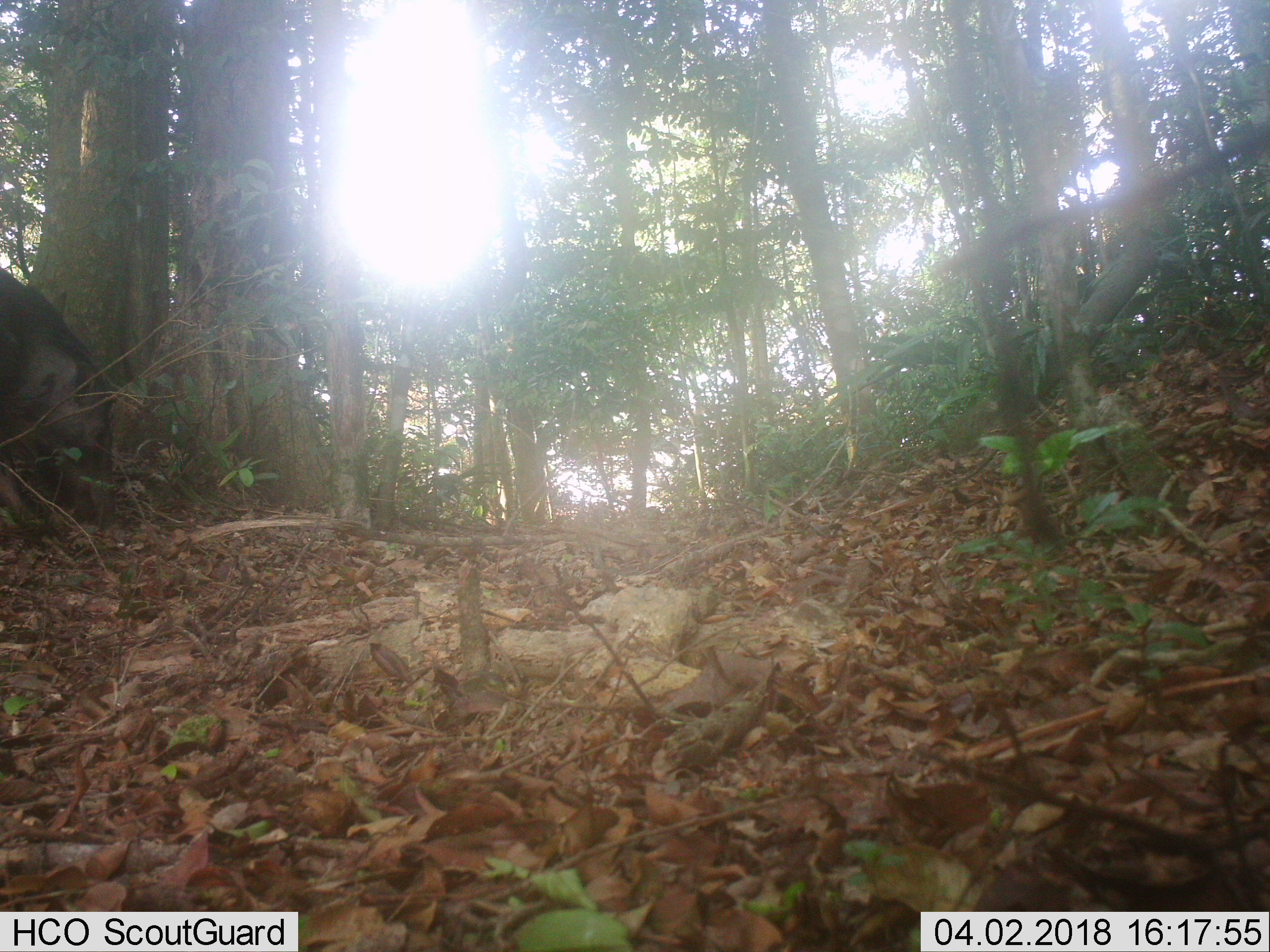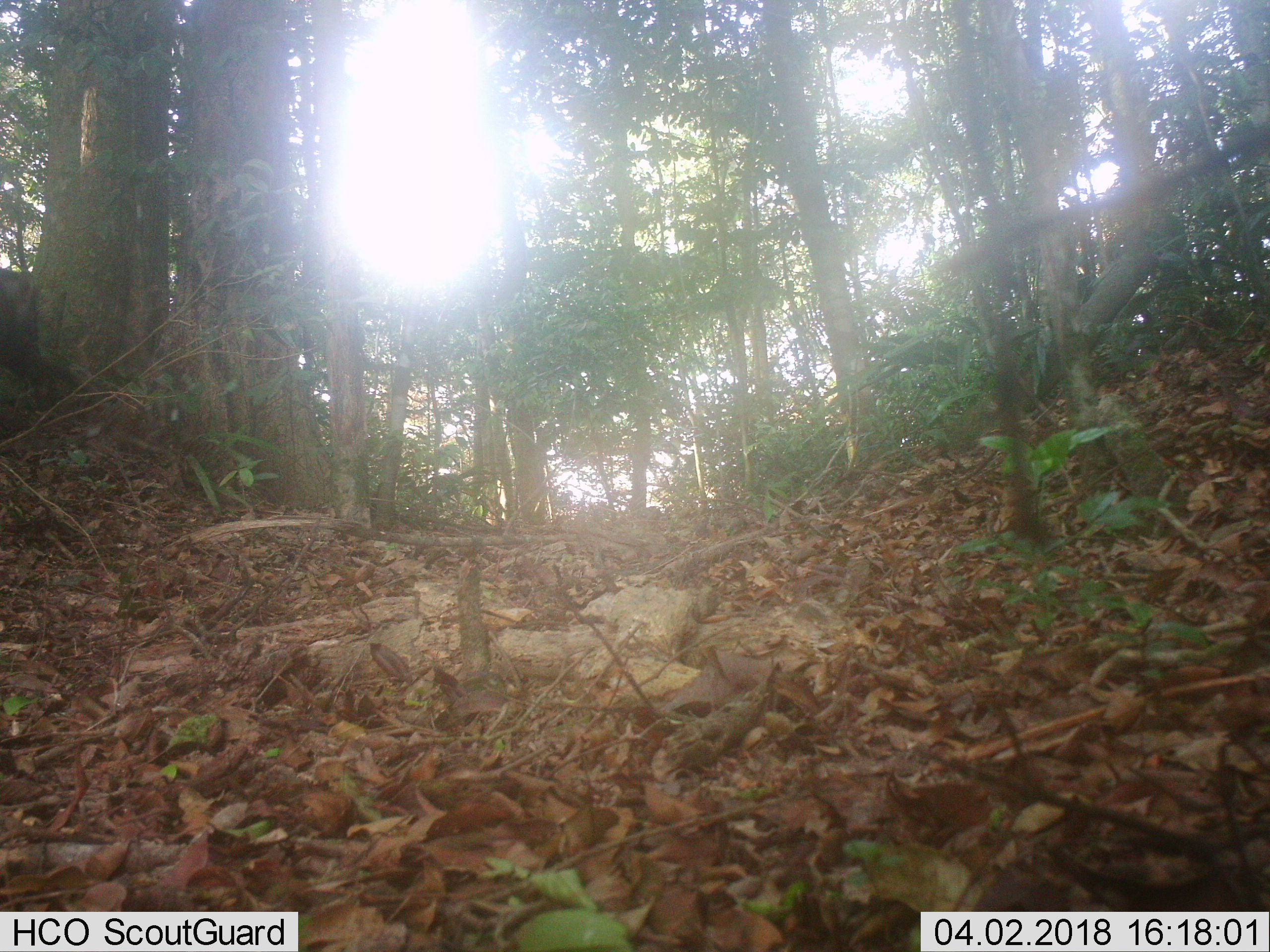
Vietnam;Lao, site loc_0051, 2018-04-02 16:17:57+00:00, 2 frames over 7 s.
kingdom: Animalia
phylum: Chordata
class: Mammalia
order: Artiodactyla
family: Suidae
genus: Sus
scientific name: Sus scrofa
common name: eurasian wild pig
Eurasian wild pig (Sus scrofa). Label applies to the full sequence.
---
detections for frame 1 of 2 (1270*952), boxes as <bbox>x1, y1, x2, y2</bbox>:
eurasian wild pig: <bbox>0, 266, 129, 547</bbox>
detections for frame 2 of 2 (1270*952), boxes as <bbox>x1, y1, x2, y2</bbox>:
eurasian wild pig: <bbox>0, 267, 97, 403</bbox>